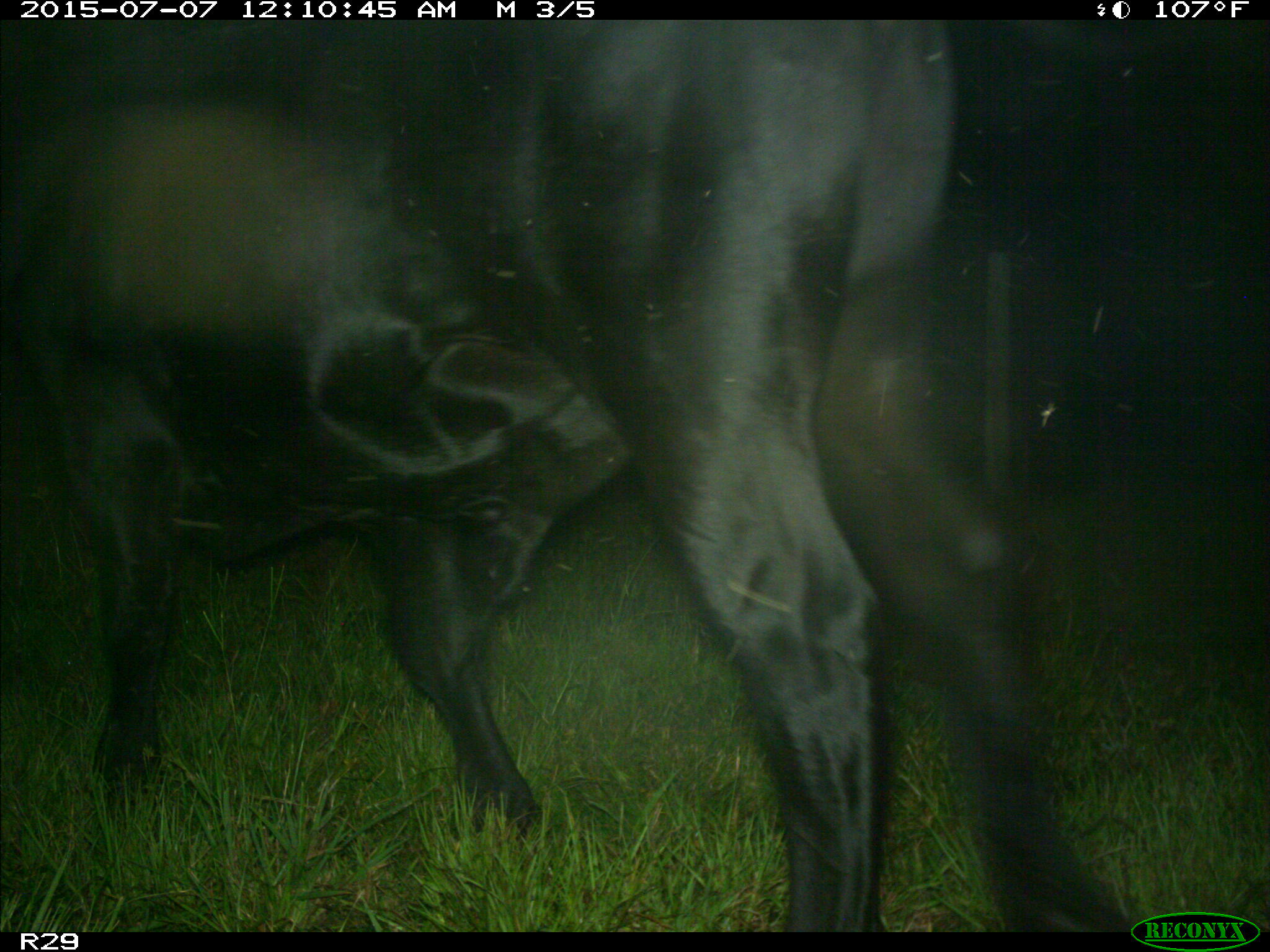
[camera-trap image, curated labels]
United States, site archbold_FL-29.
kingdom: Animalia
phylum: Chordata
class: Mammalia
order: Artiodactyla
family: Bovidae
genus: Bos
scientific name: Bos taurus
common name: domestic cow